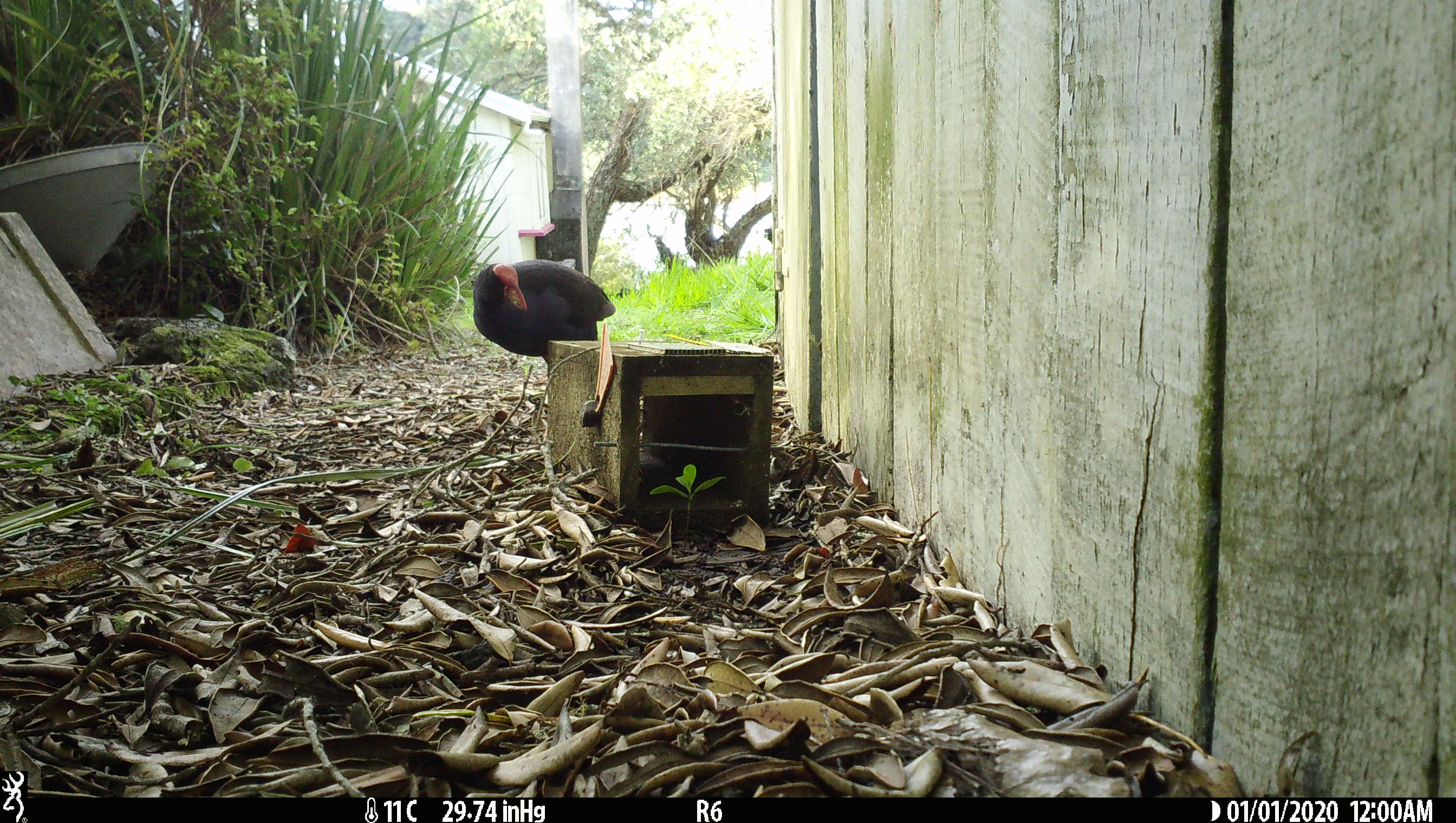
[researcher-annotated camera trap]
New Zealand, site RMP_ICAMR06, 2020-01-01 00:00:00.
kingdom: Animalia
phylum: Chordata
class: Aves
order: Gruiformes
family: Rallidae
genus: Porphyrio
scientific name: Porphyrio melanotus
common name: australasian swamphen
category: pukeko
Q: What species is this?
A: Pukeko (australasian swamphen) (Porphyrio melanotus).